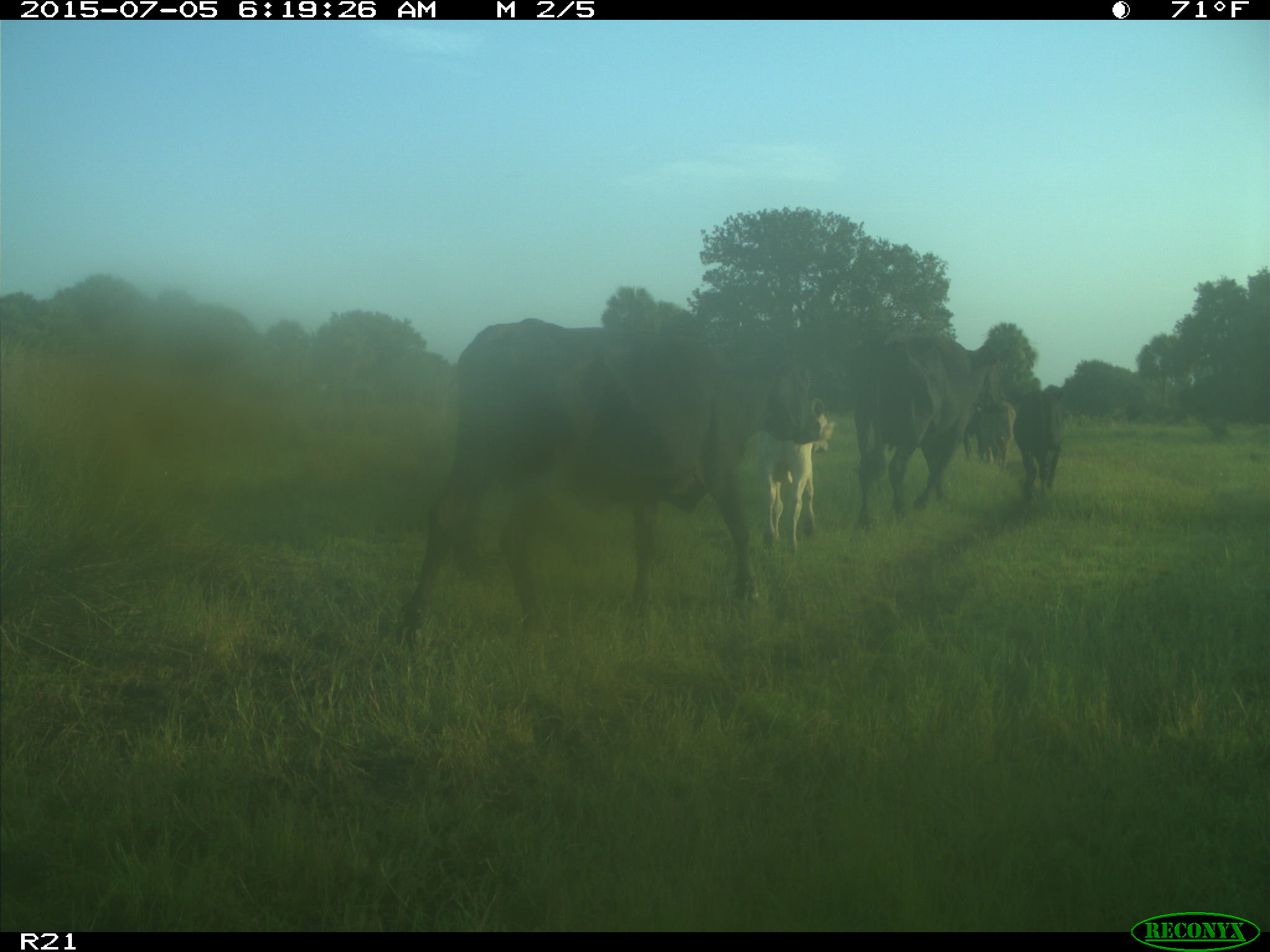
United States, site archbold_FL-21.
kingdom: Animalia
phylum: Chordata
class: Mammalia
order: Artiodactyla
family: Bovidae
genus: Bos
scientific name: Bos taurus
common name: domestic cow